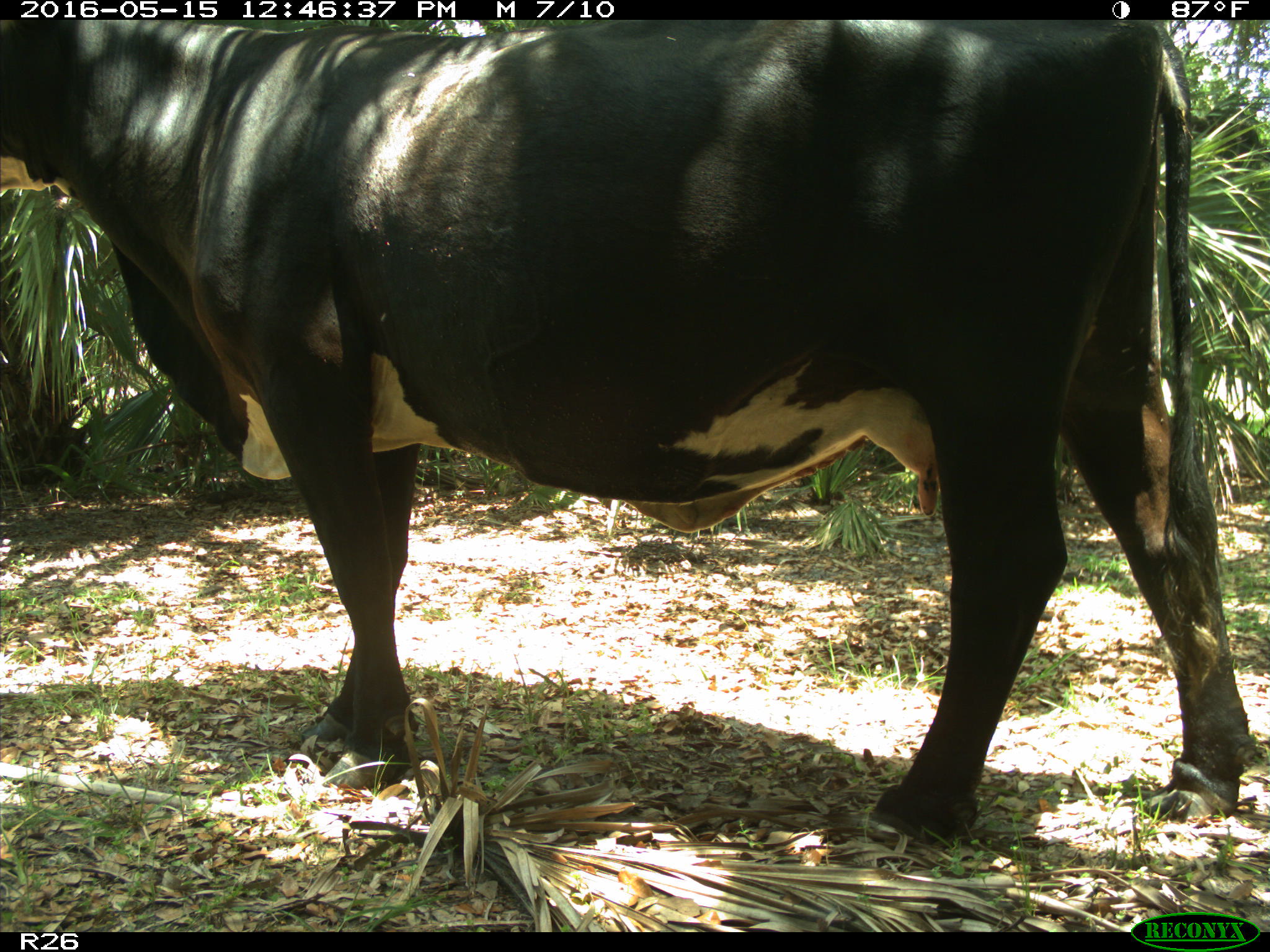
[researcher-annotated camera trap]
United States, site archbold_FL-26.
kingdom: Animalia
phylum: Chordata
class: Mammalia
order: Artiodactyla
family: Bovidae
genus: Bos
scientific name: Bos taurus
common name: domestic cow